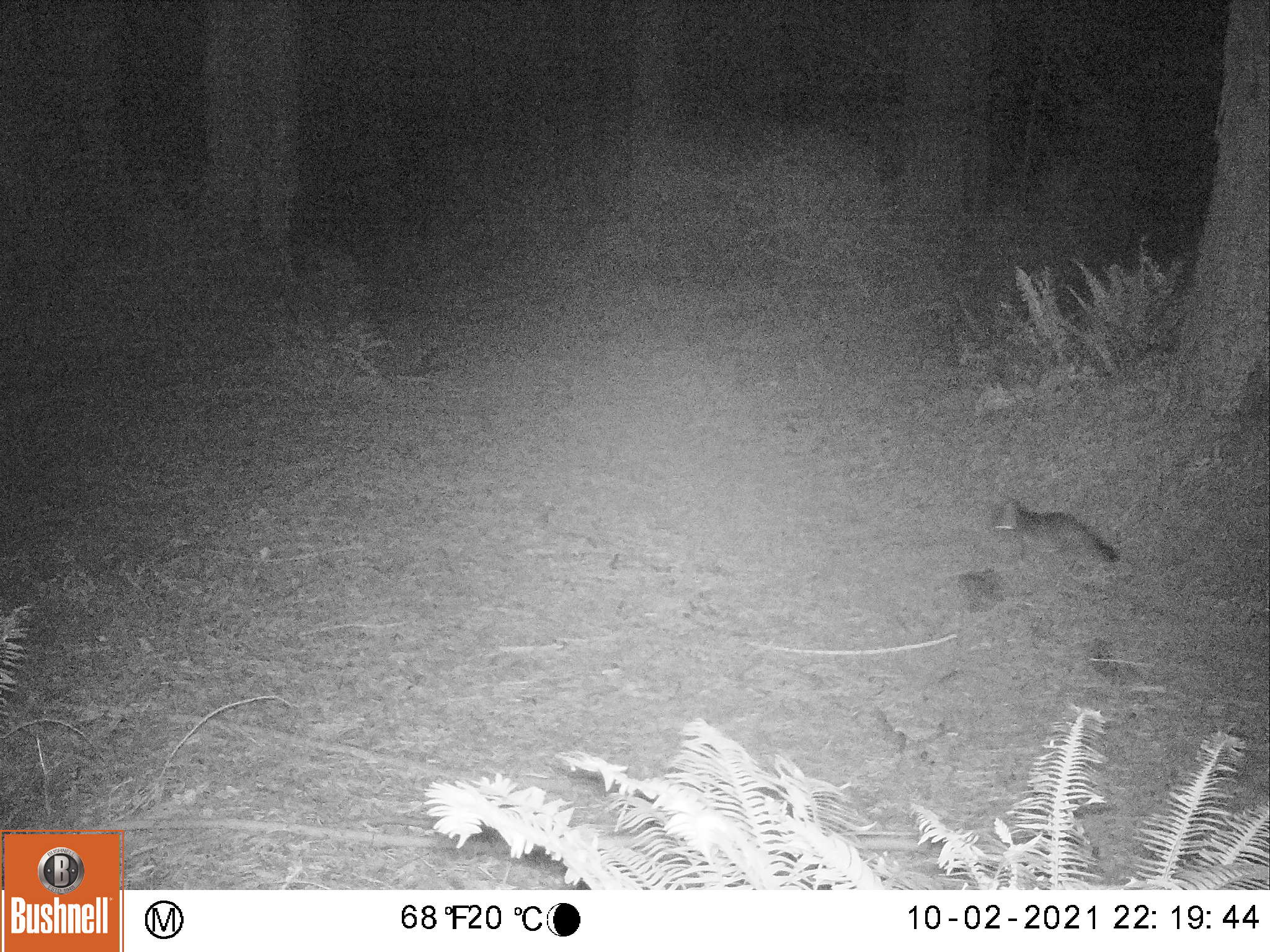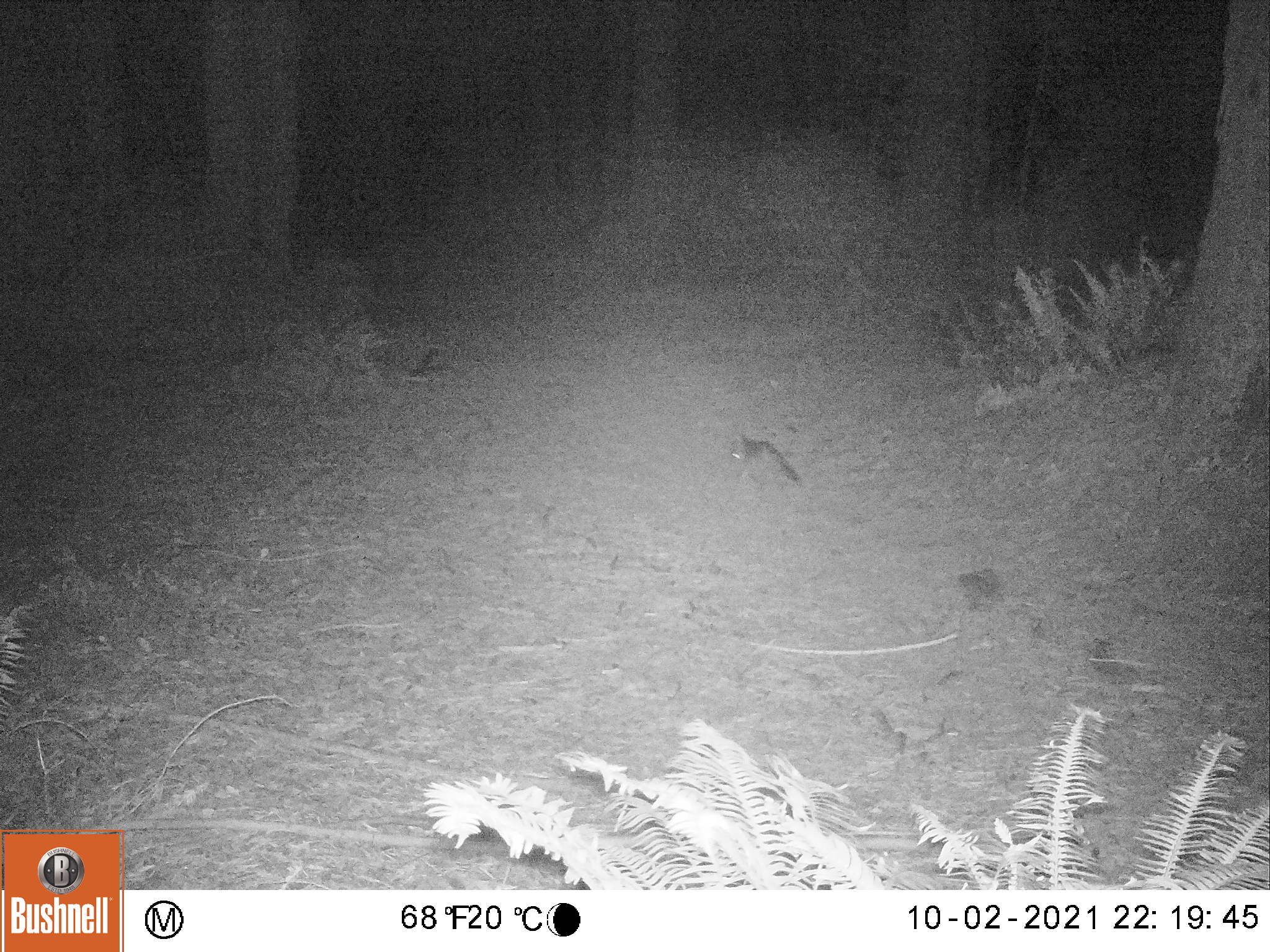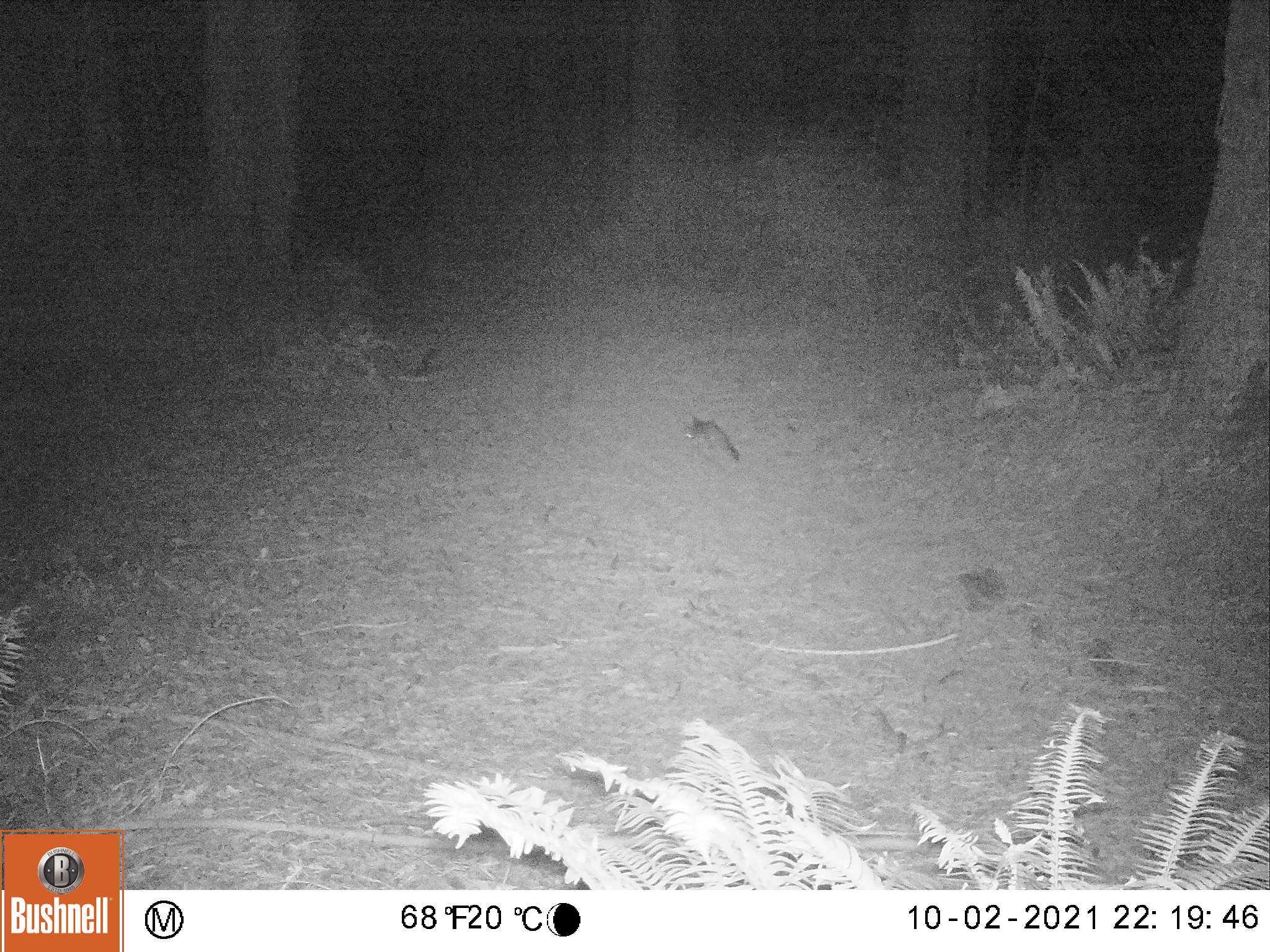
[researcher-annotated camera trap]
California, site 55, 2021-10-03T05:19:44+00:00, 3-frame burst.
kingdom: Animalia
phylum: Chordata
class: Mammalia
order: Carnivora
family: Canidae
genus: Urocyon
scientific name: Urocyon cinereoargenteus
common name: gray fox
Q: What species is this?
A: Gray fox (Urocyon cinereoargenteus).